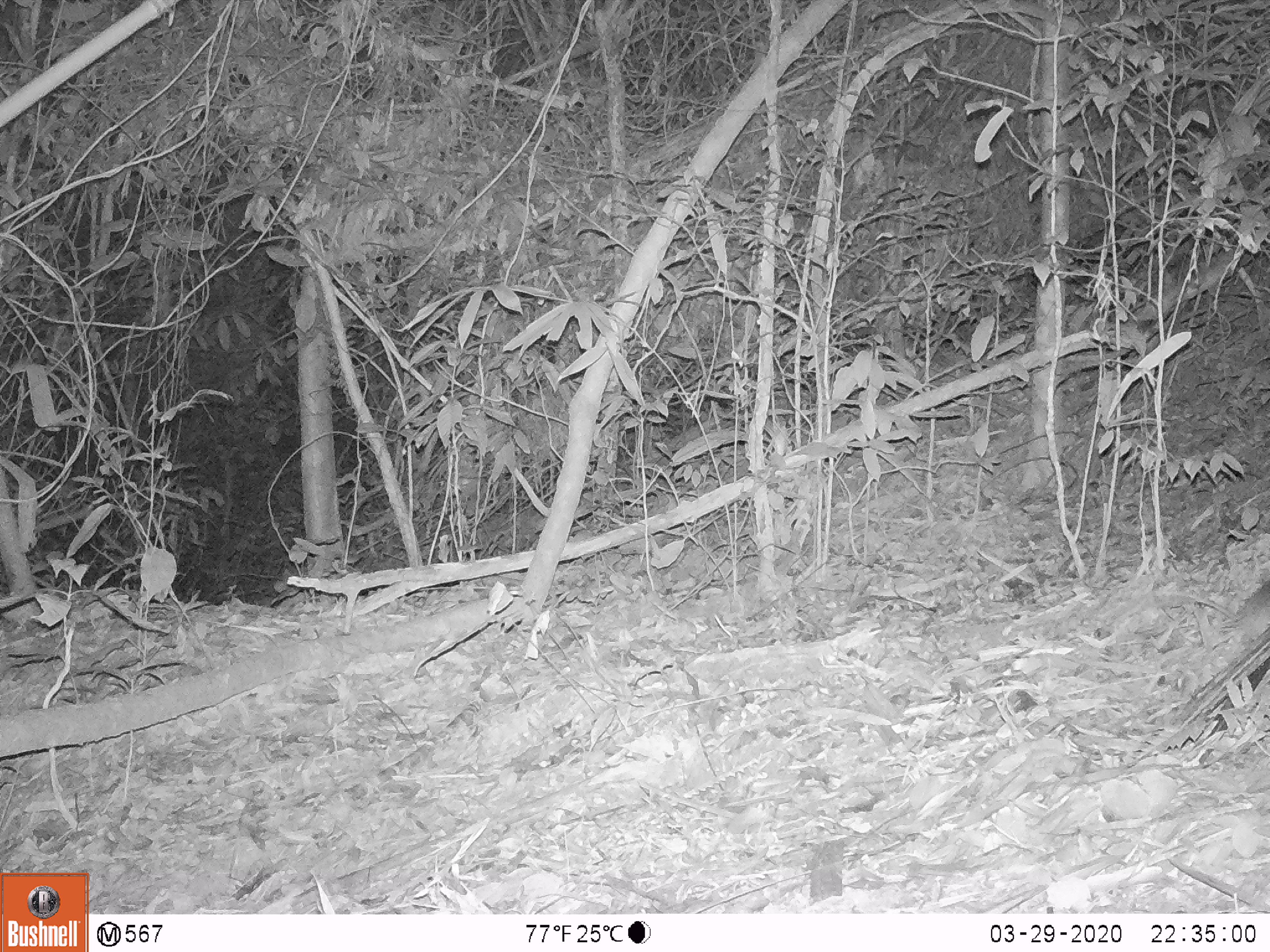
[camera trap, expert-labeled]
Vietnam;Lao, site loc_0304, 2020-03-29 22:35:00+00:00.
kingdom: Animalia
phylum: Chordata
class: Mammalia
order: Rodentia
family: Muridae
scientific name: Muridae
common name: old-world mice and rats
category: unidentified murid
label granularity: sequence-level